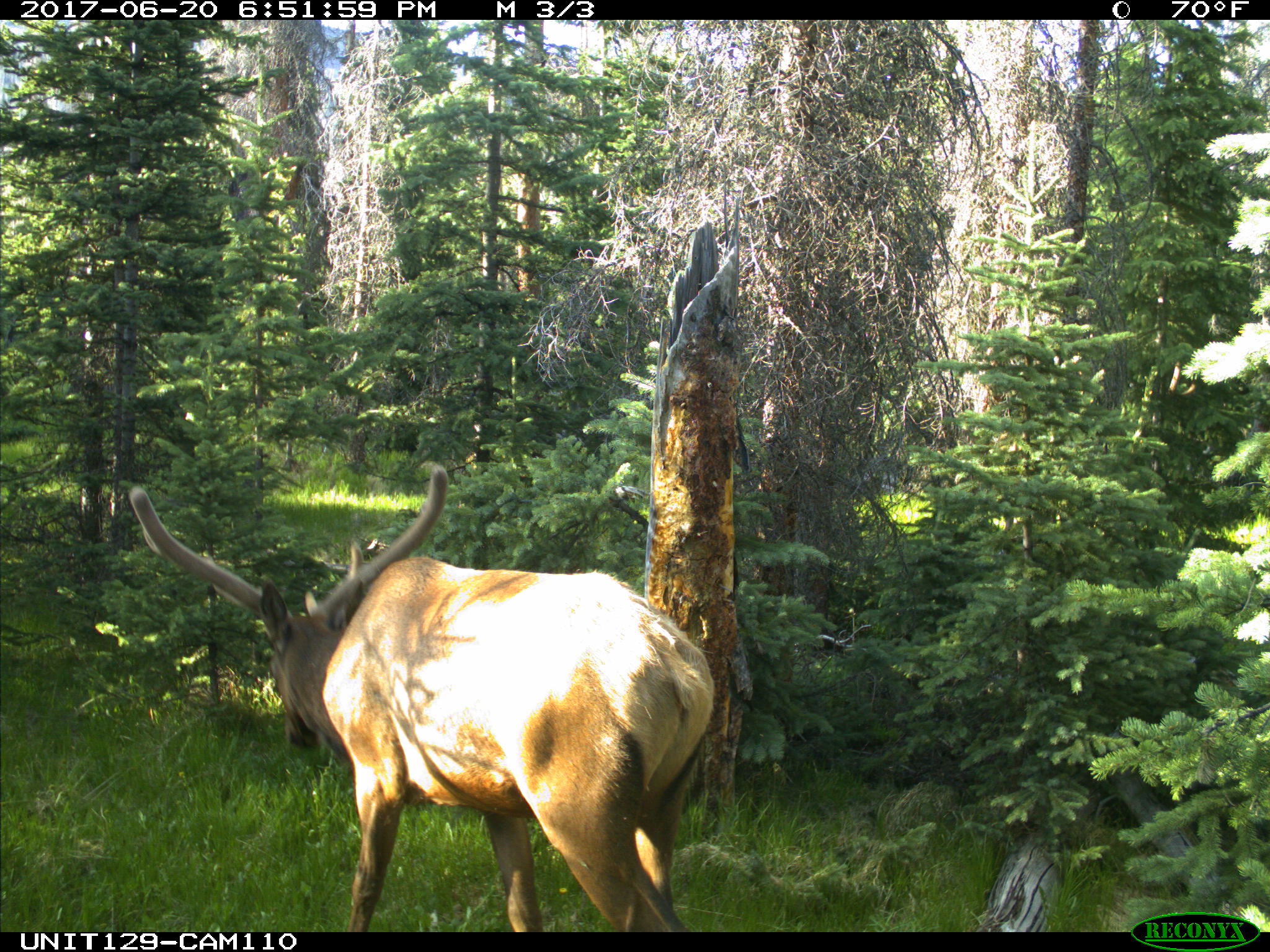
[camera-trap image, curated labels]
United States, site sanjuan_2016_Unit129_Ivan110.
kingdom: Animalia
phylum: Chordata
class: Mammalia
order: Artiodactyla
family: Cervidae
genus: Cervus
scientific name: Cervus elaphus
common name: red deer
Cervus elaphus (red deer).